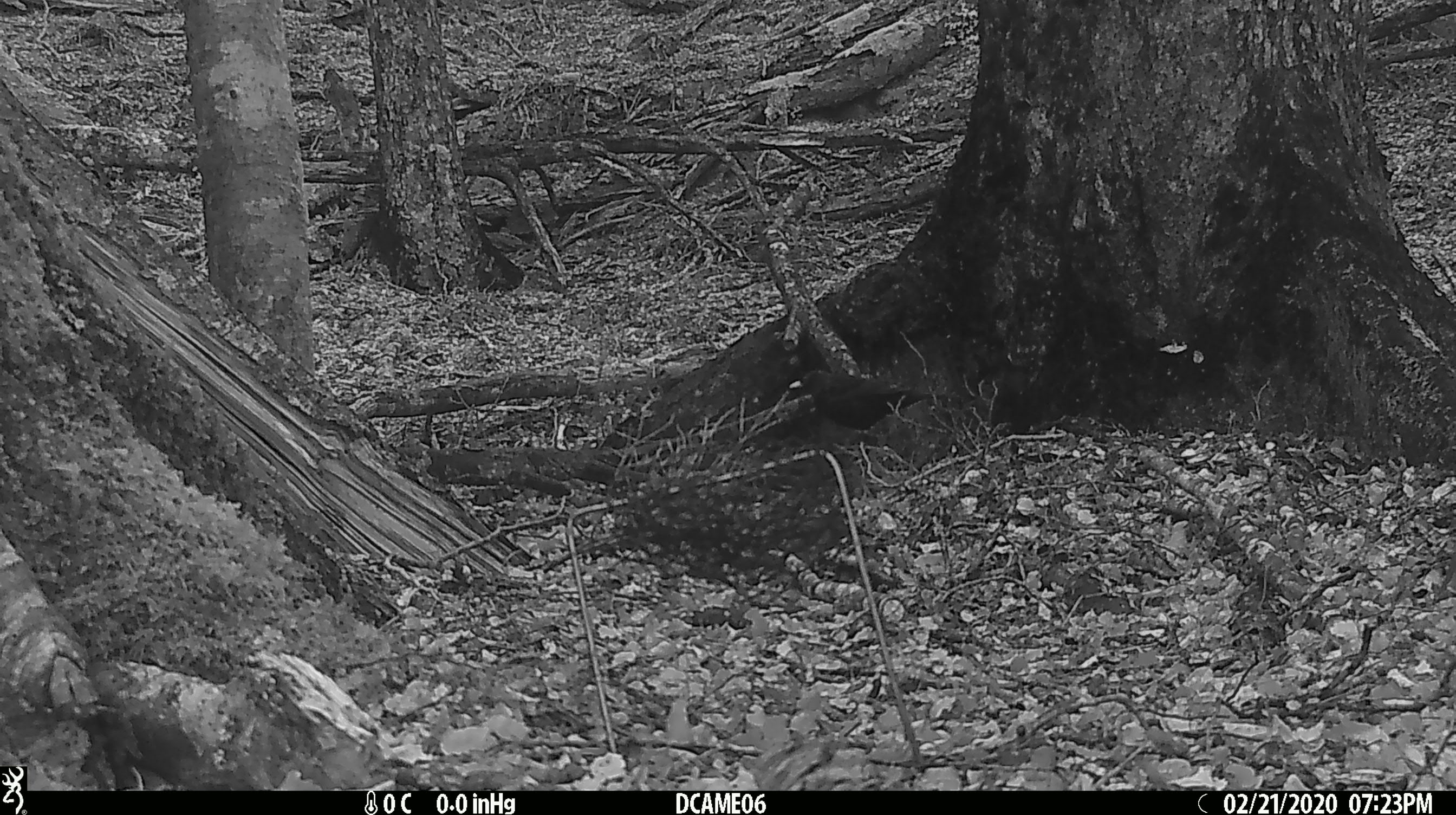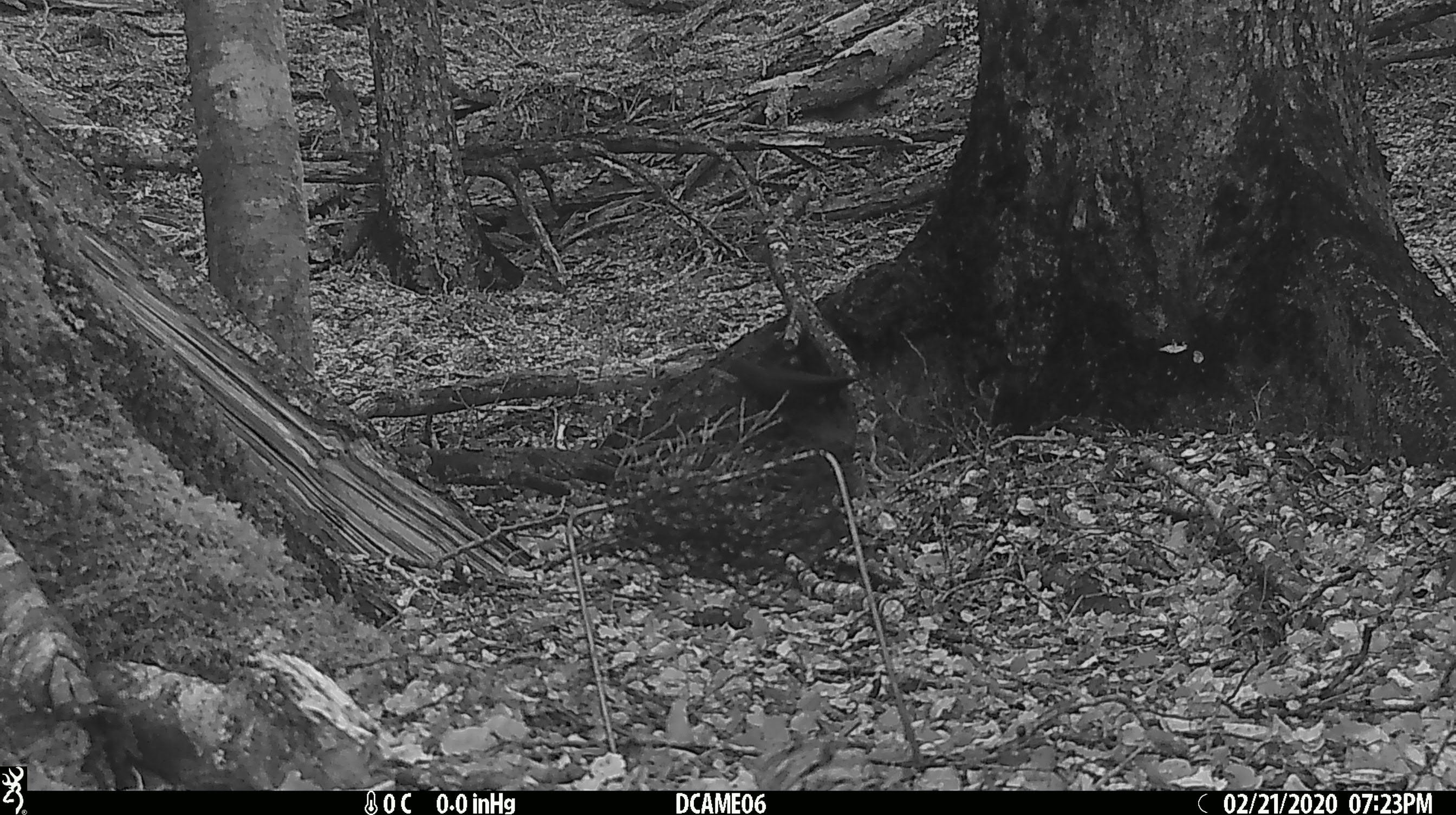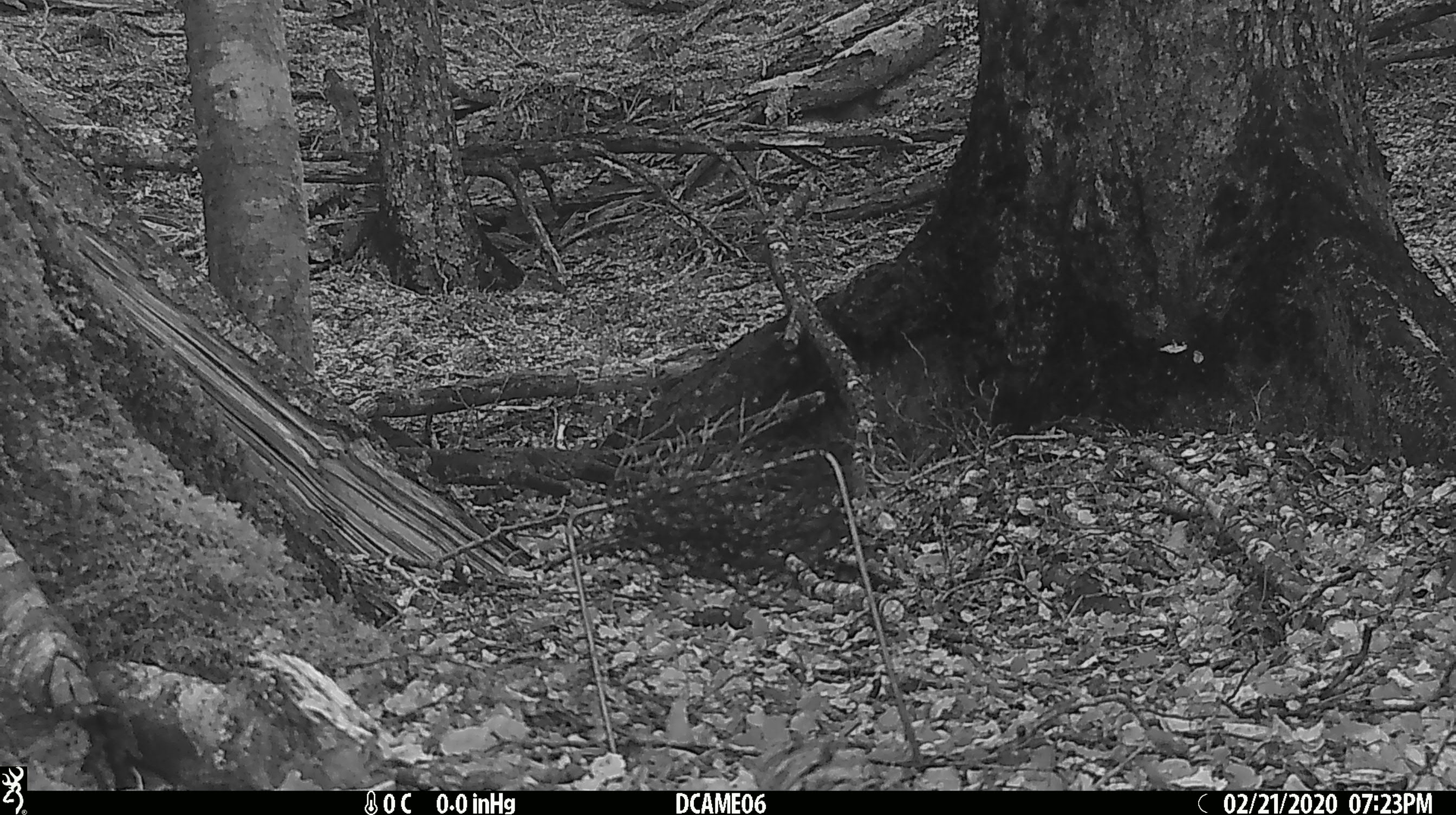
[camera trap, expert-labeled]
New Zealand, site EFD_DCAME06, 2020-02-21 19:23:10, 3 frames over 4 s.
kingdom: Animalia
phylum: Chordata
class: Aves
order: Passeriformes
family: Turdidae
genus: Turdus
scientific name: Turdus merula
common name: eurasian blackbird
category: blackbird